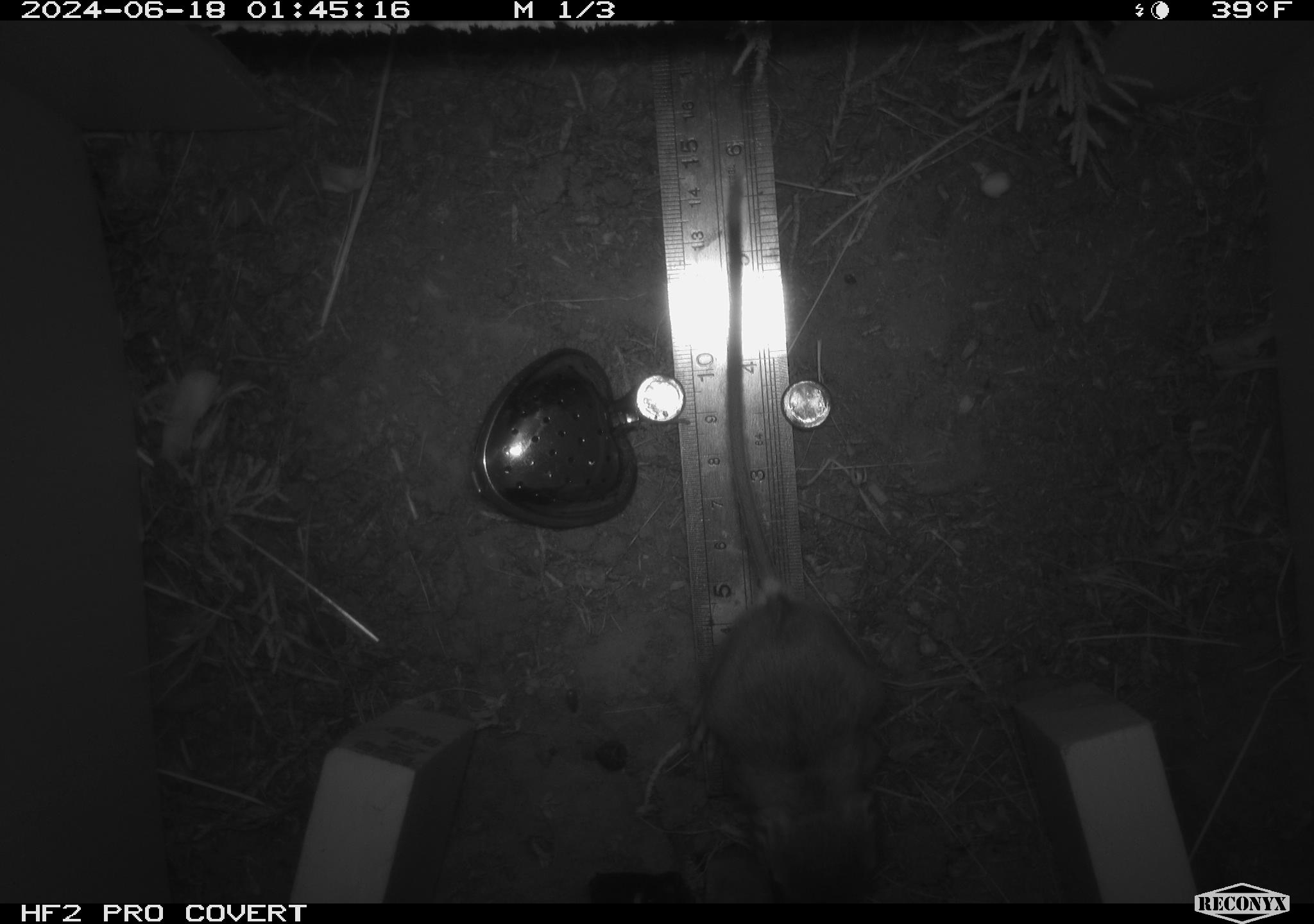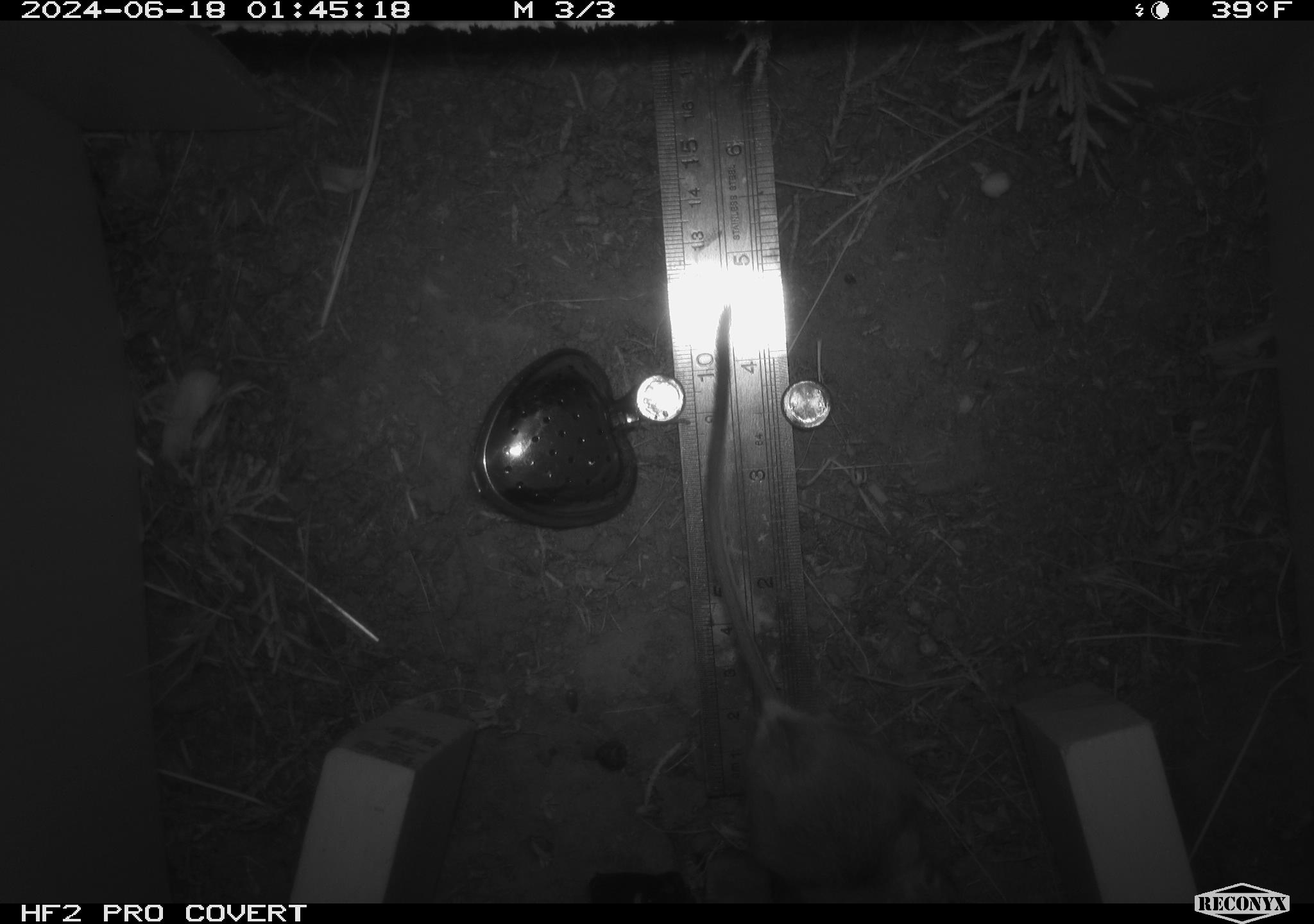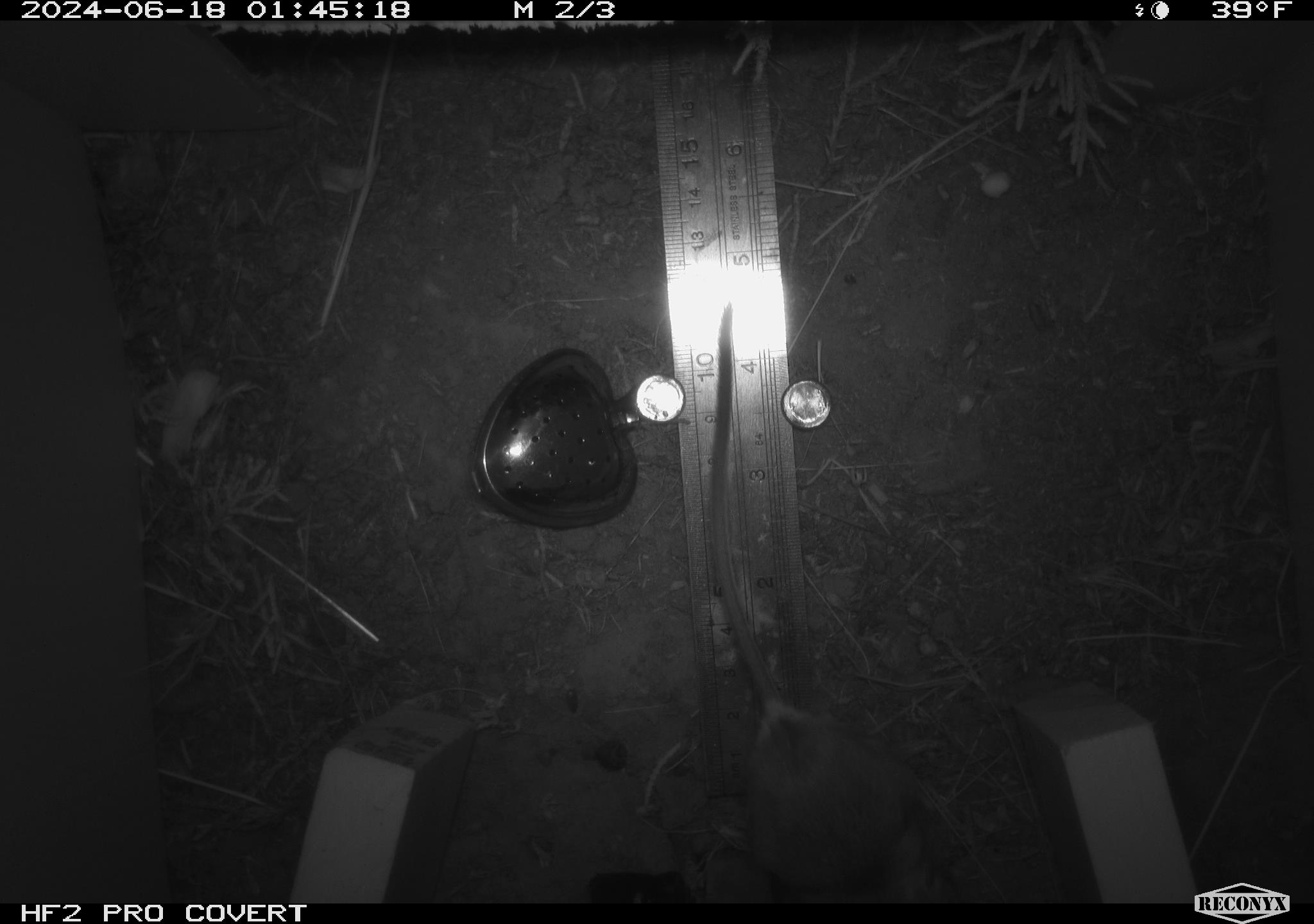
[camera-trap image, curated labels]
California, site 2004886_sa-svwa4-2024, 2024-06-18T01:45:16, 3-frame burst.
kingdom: Animalia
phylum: Chordata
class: Mammalia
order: Rodentia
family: Heteromyidae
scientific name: Heteromyidae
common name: kangaroo rats and pocket mice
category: heteromyidae family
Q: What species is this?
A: Heteromyidae family (kangaroo rats and pocket mice) (Heteromyidae).